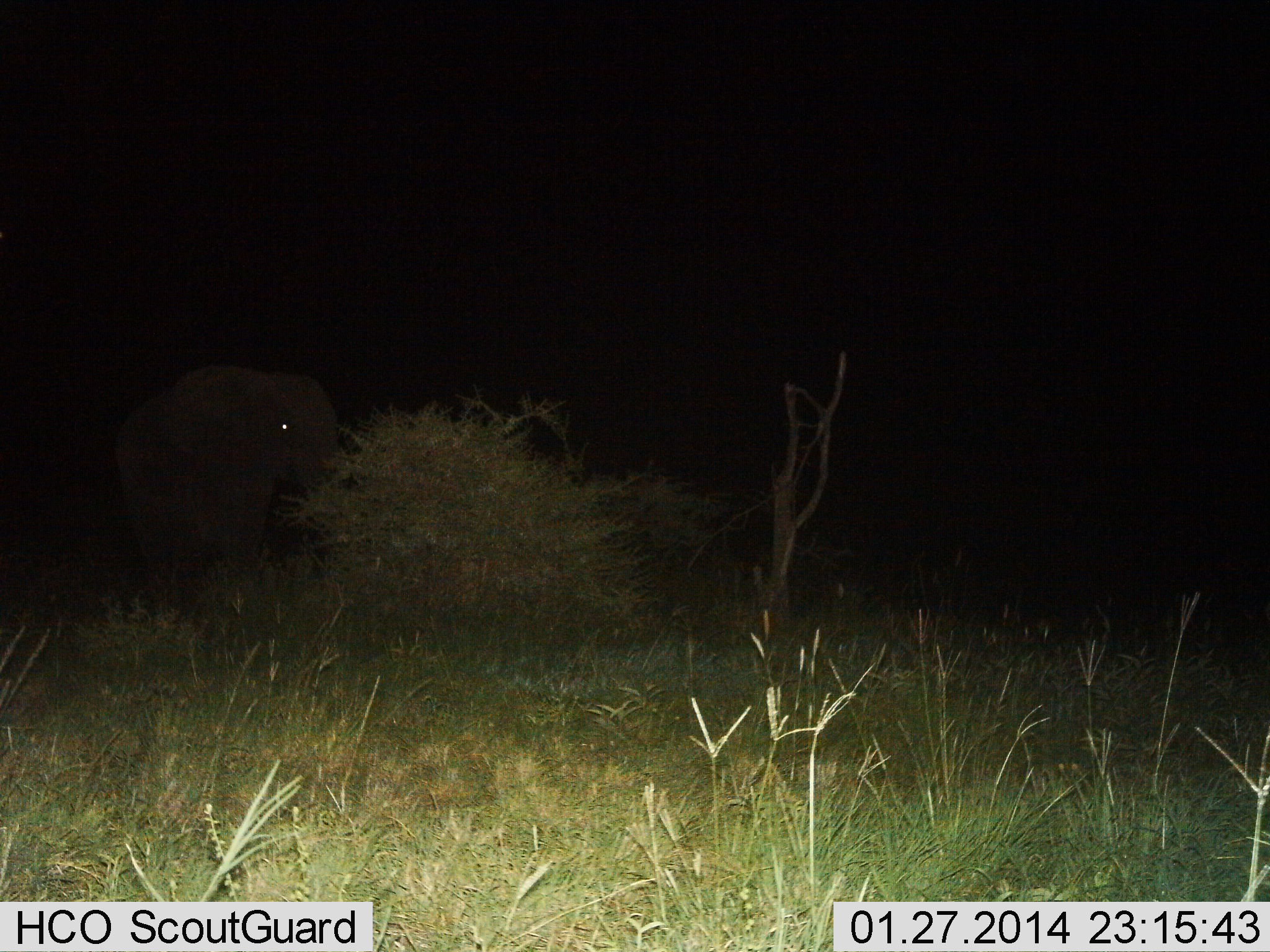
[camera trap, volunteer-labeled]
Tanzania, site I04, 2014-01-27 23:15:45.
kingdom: Animalia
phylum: Chordata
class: Mammalia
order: Proboscidea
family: Elephantidae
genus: Loxodonta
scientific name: Loxodonta africana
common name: african bush elephant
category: elephant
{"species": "elephant (african bush elephant) (Loxodonta africana)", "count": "1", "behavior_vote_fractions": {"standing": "70%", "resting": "0%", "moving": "20%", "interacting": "0%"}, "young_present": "0%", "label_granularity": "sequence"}